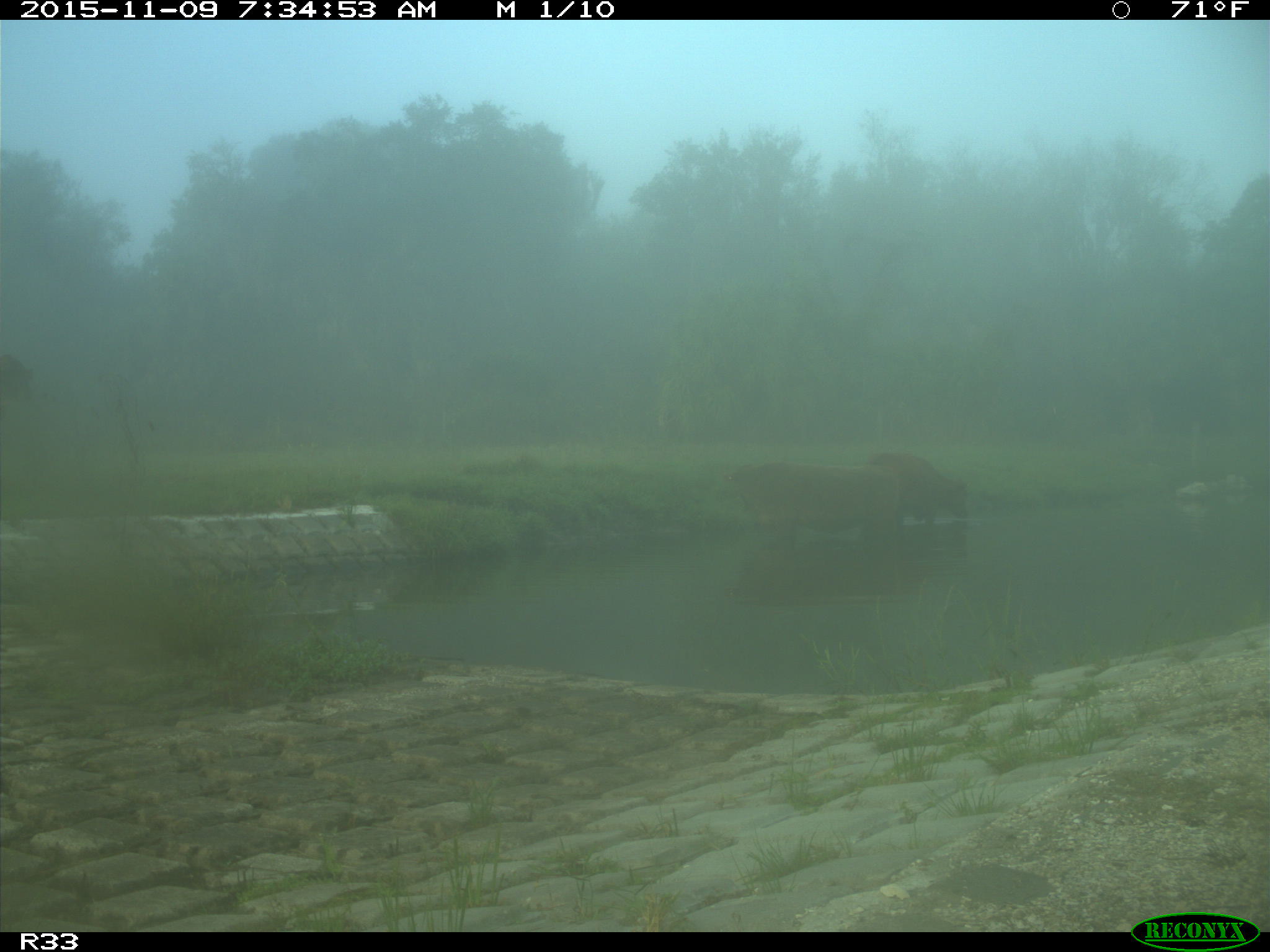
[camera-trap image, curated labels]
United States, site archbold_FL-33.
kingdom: Animalia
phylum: Chordata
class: Mammalia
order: Artiodactyla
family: Bovidae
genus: Bos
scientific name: Bos taurus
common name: domestic cow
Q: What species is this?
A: Bos taurus (domestic cow).